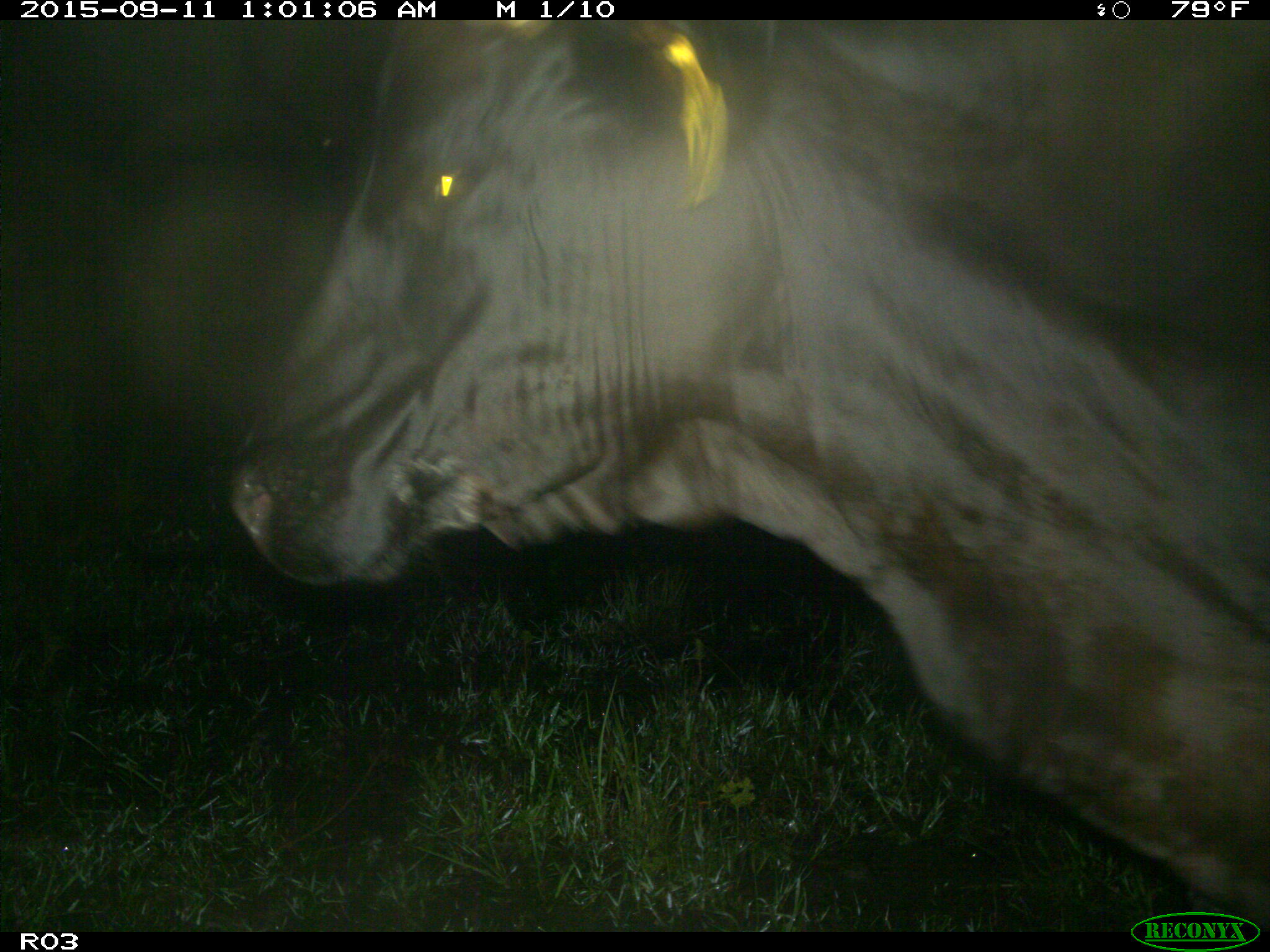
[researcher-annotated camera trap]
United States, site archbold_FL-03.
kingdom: Animalia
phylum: Chordata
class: Mammalia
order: Artiodactyla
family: Bovidae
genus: Bos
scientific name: Bos taurus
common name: domestic cow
Bos taurus (domestic cow).